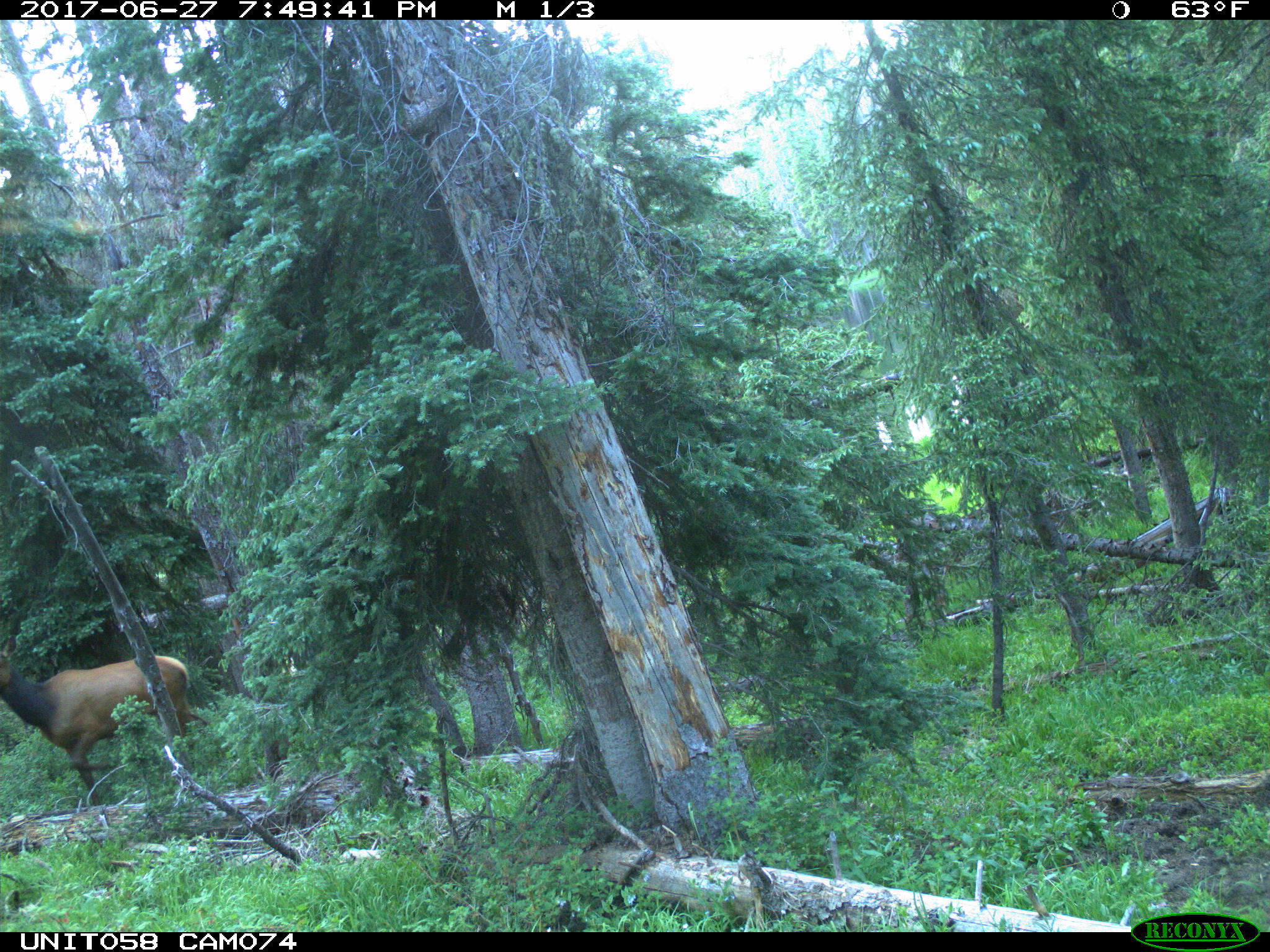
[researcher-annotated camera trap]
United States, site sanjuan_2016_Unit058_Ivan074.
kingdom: Animalia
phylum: Chordata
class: Mammalia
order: Artiodactyla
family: Cervidae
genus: Cervus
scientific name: Cervus elaphus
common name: red deer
Cervus elaphus (red deer).